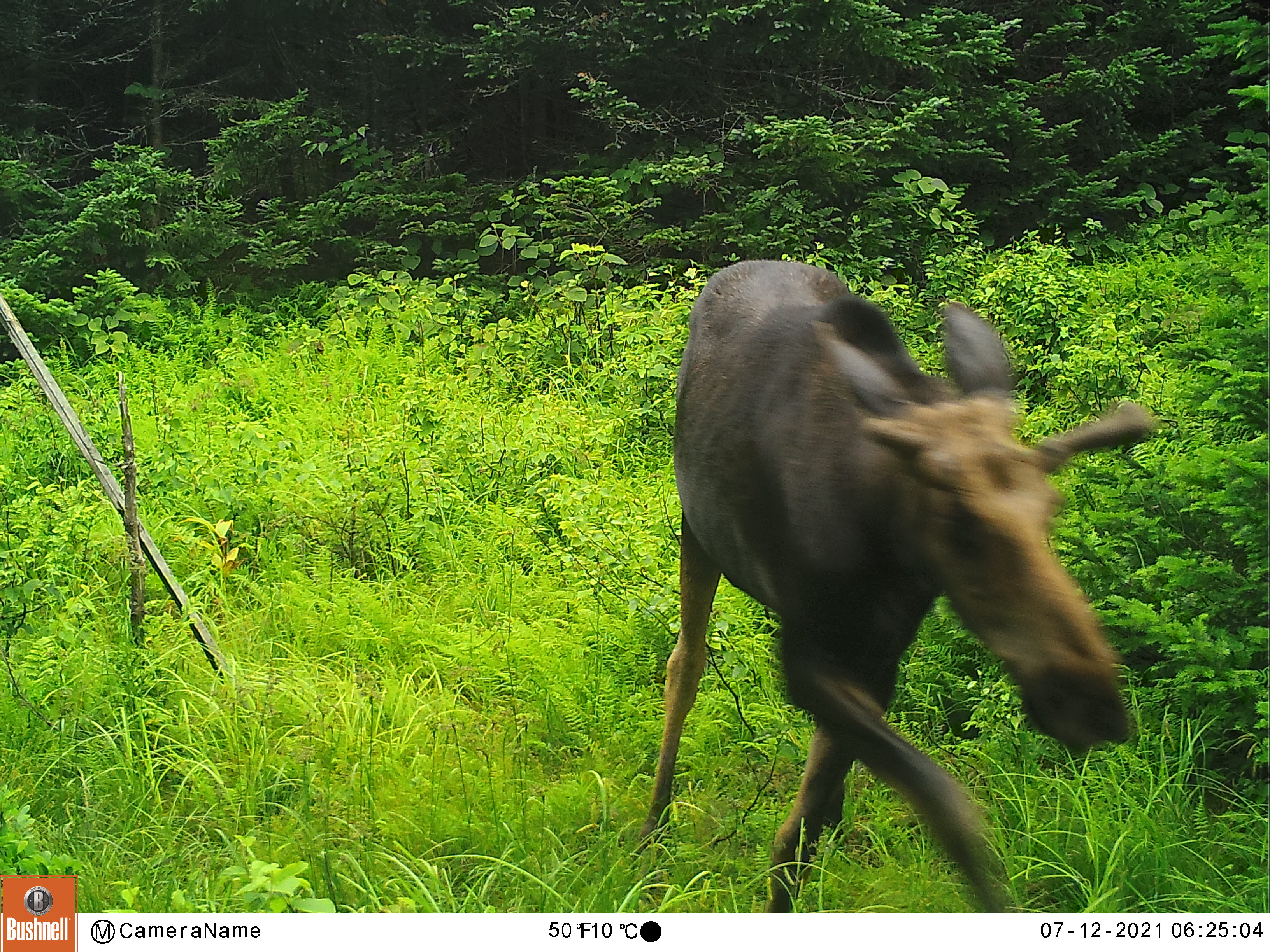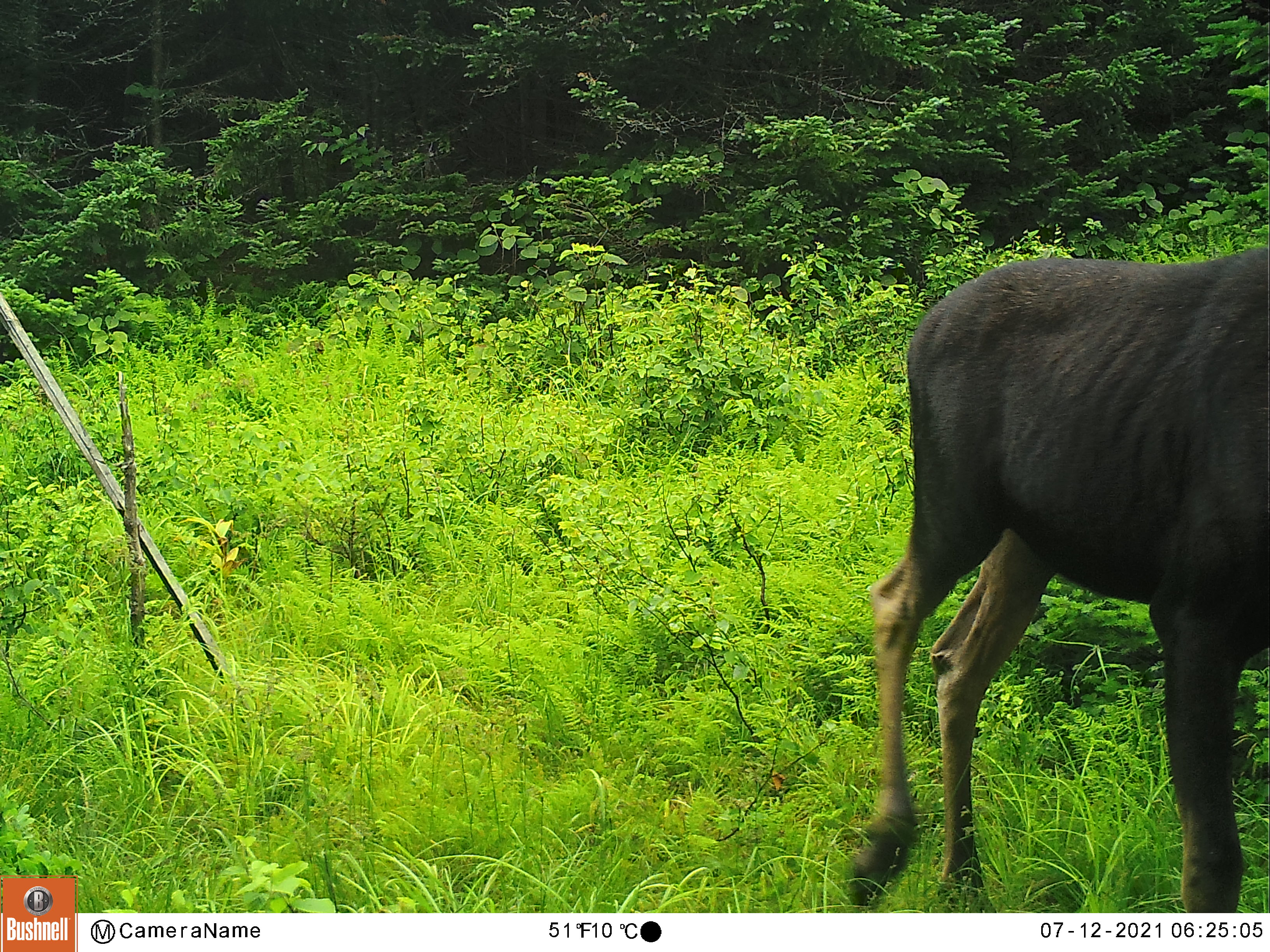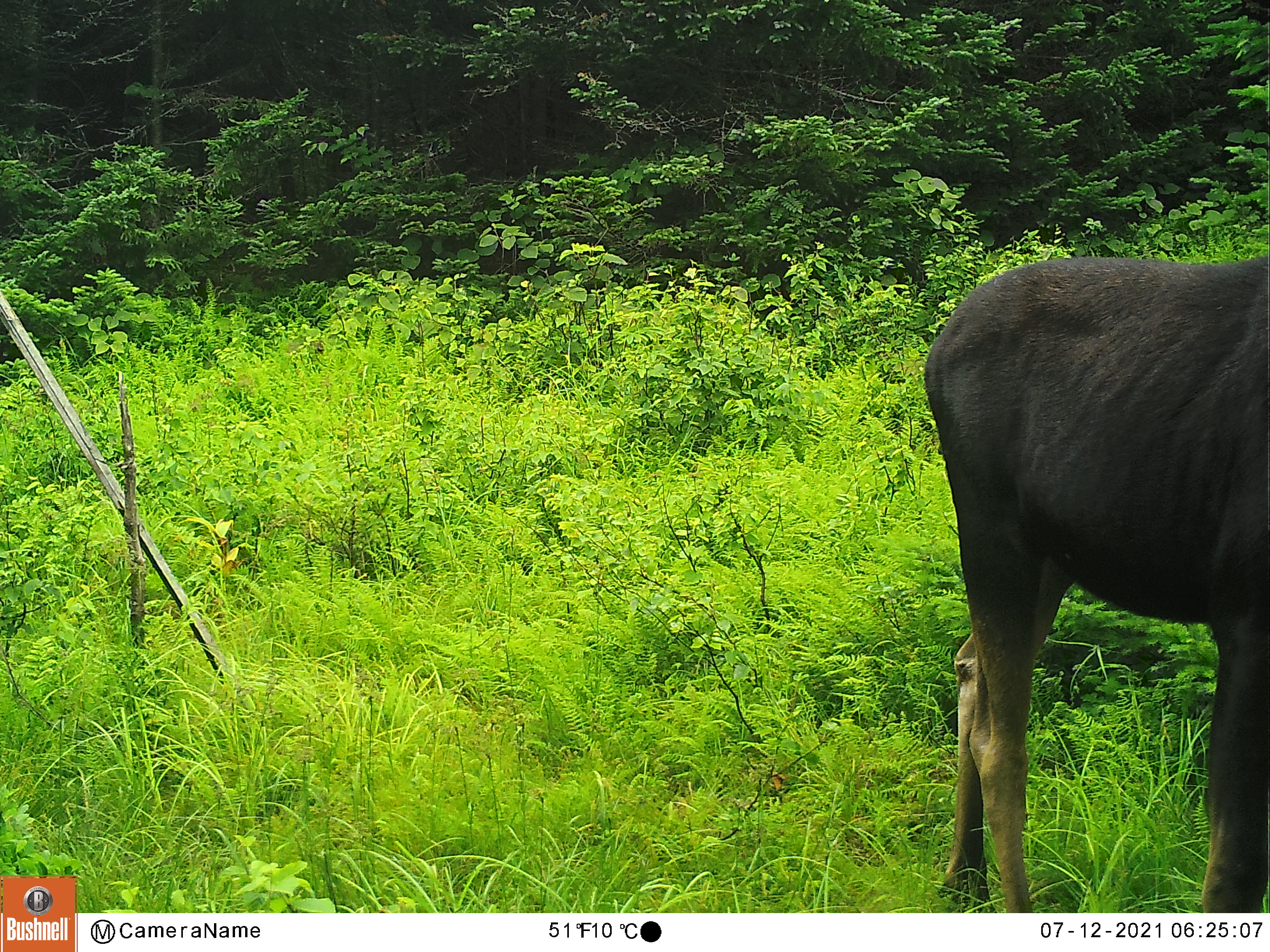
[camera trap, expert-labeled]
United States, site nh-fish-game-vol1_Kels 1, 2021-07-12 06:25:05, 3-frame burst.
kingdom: Animalia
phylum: Chordata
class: Mammalia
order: Artiodactyla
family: Cervidae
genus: Alces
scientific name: Alces alces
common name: moose